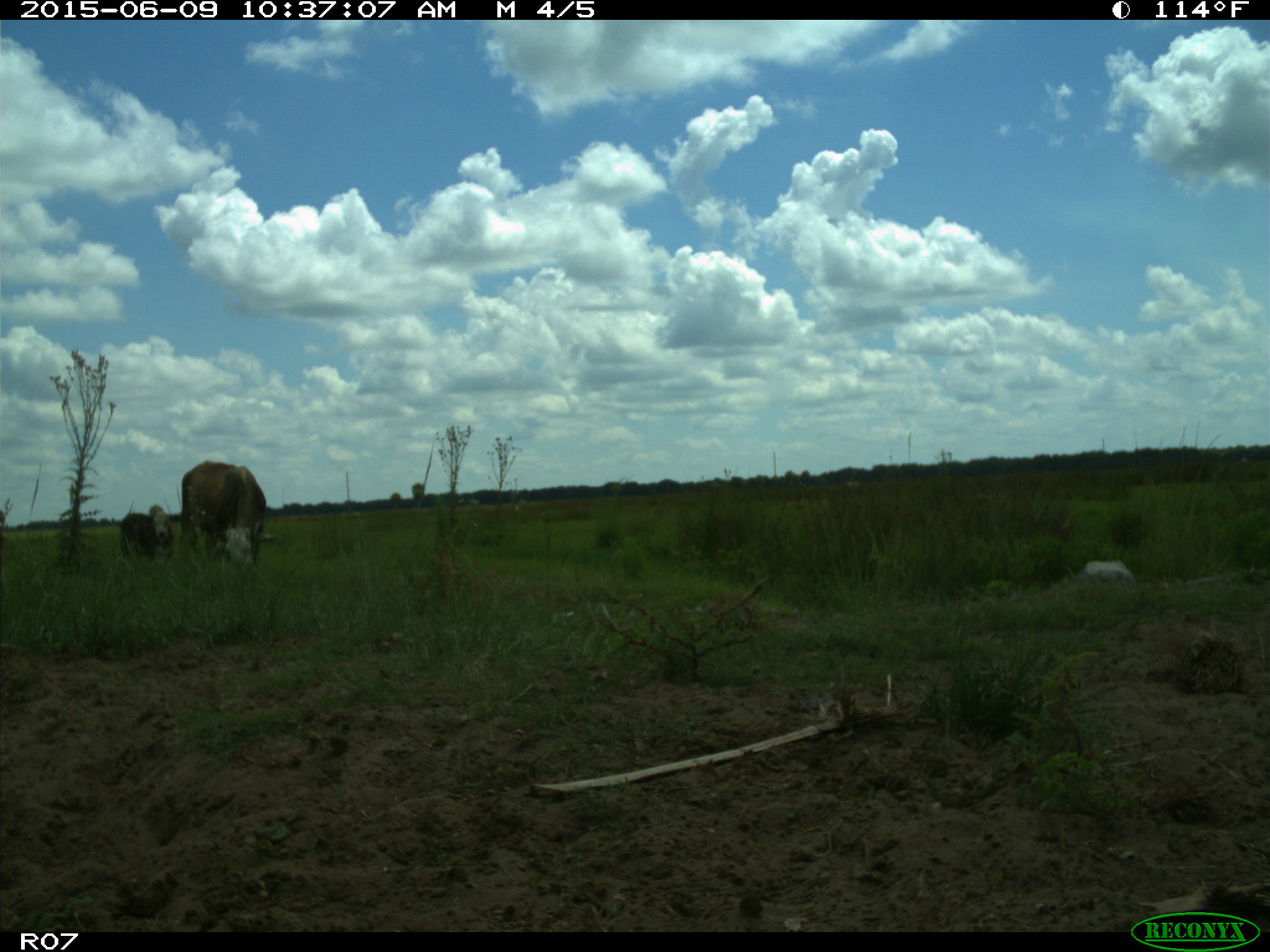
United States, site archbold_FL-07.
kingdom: Animalia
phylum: Chordata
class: Mammalia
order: Artiodactyla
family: Bovidae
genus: Bos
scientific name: Bos taurus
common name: domestic cow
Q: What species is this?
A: Bos taurus (domestic cow).